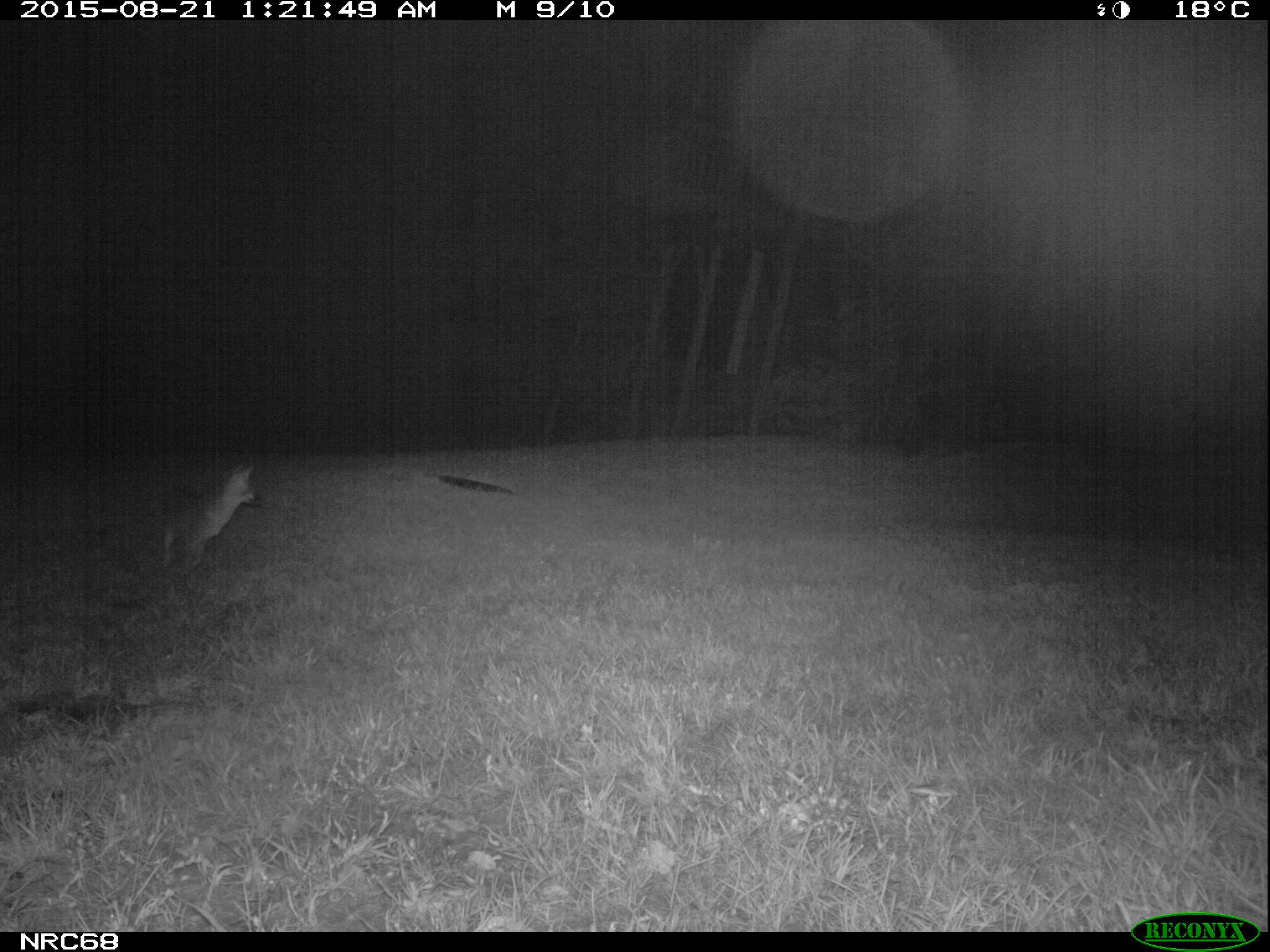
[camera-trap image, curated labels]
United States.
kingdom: Animalia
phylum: Chordata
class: Mammalia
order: Carnivora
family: Canidae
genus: Urocyon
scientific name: Urocyon cinereoargenteus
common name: gray fox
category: Grey Fox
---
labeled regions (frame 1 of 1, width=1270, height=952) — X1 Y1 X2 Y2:
Grey Fox: 143 457 263 586